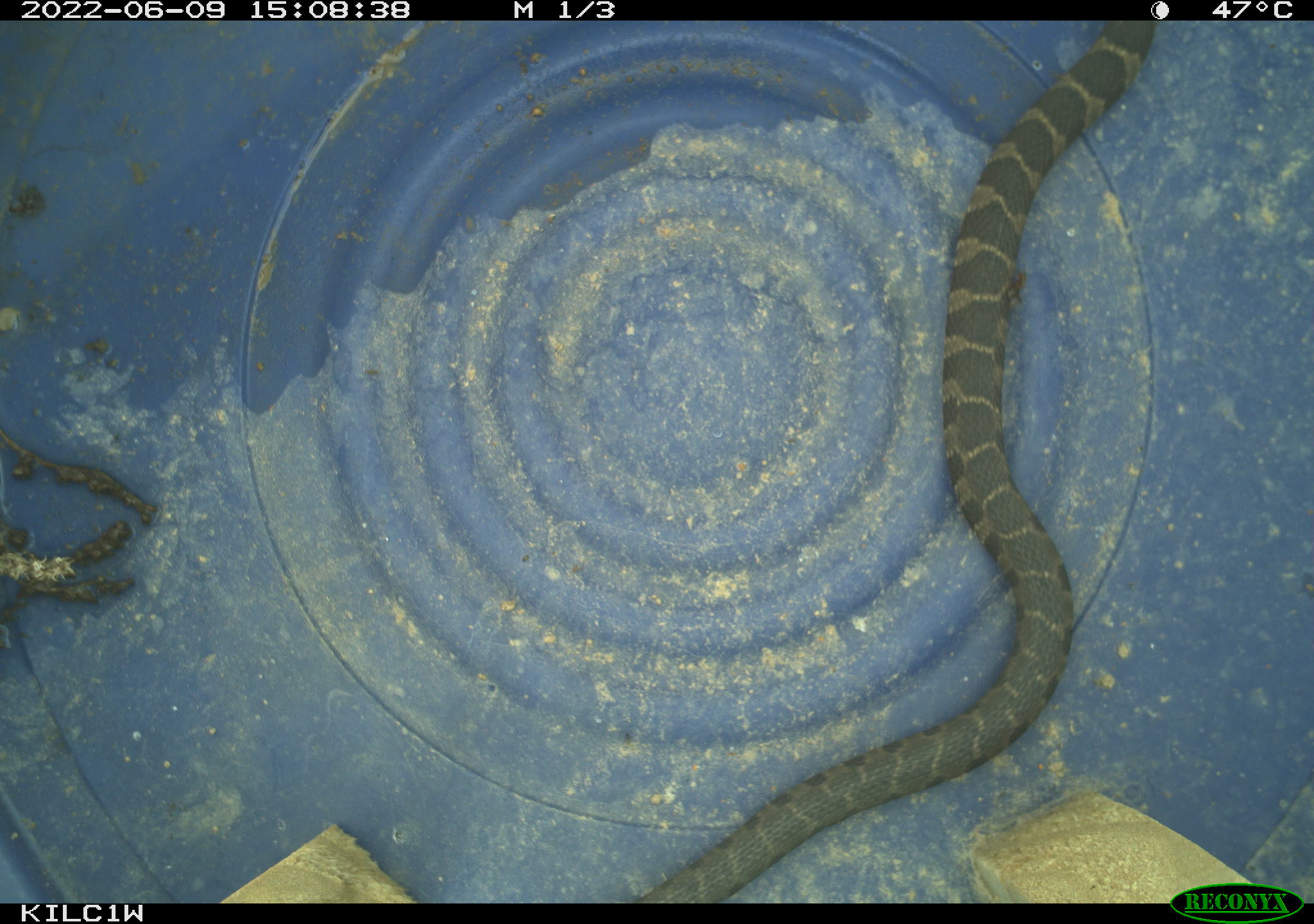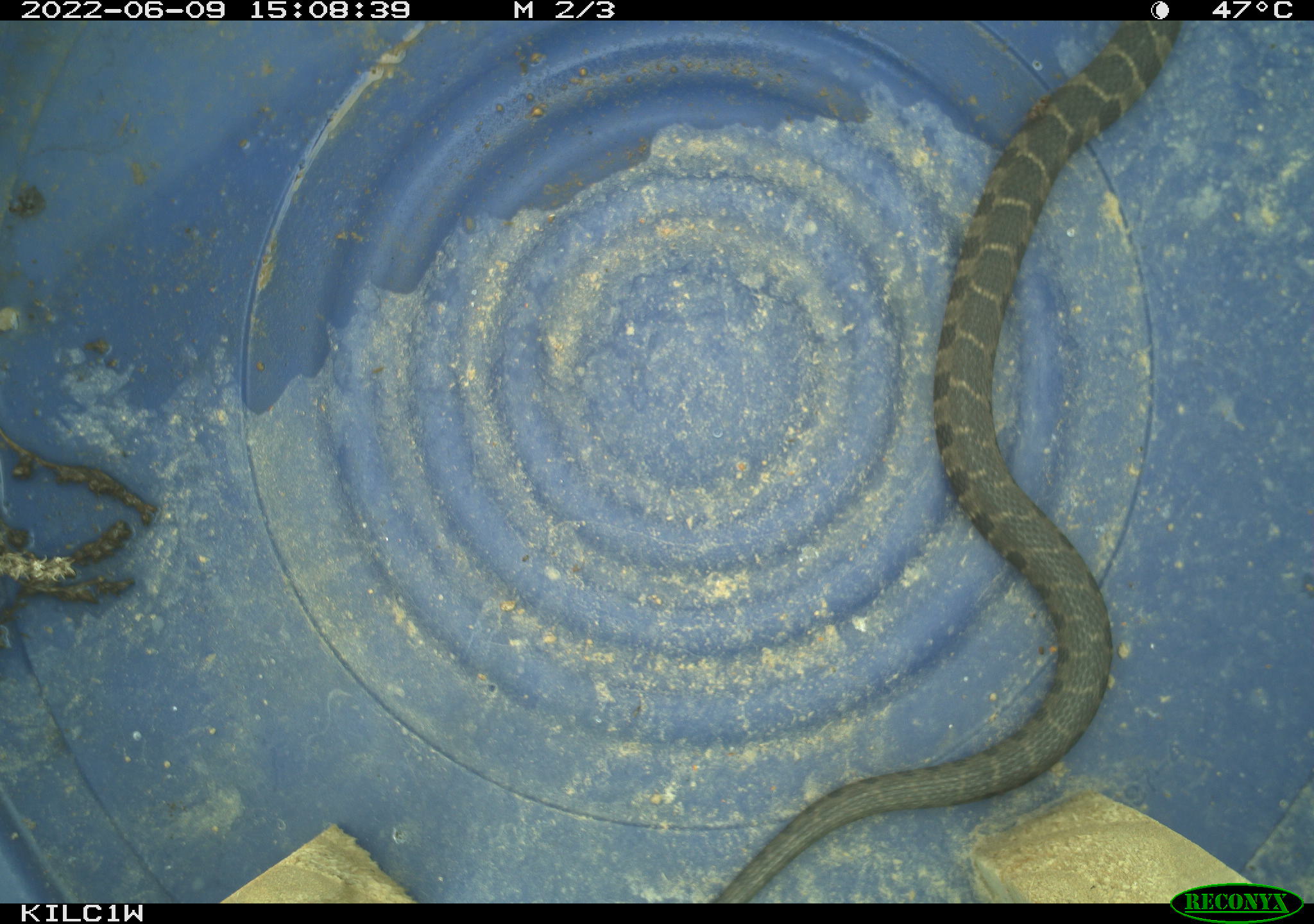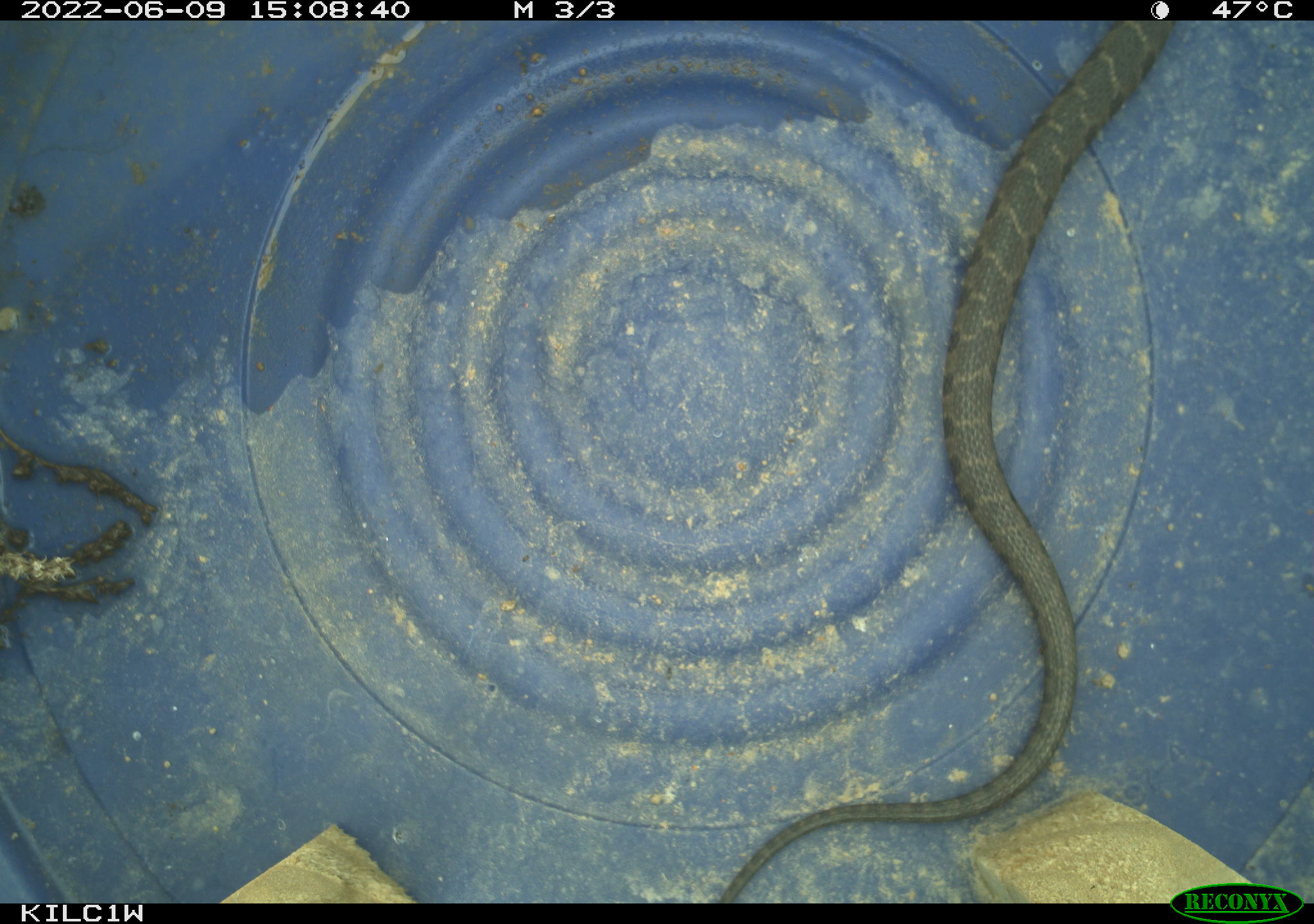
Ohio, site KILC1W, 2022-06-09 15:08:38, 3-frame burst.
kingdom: Animalia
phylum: Chordata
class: Reptilia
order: Squamata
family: Colubridae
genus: Nerodia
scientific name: Nerodia sipedon sipedon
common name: northern watersnake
Northern watersnake (Nerodia sipedon sipedon).